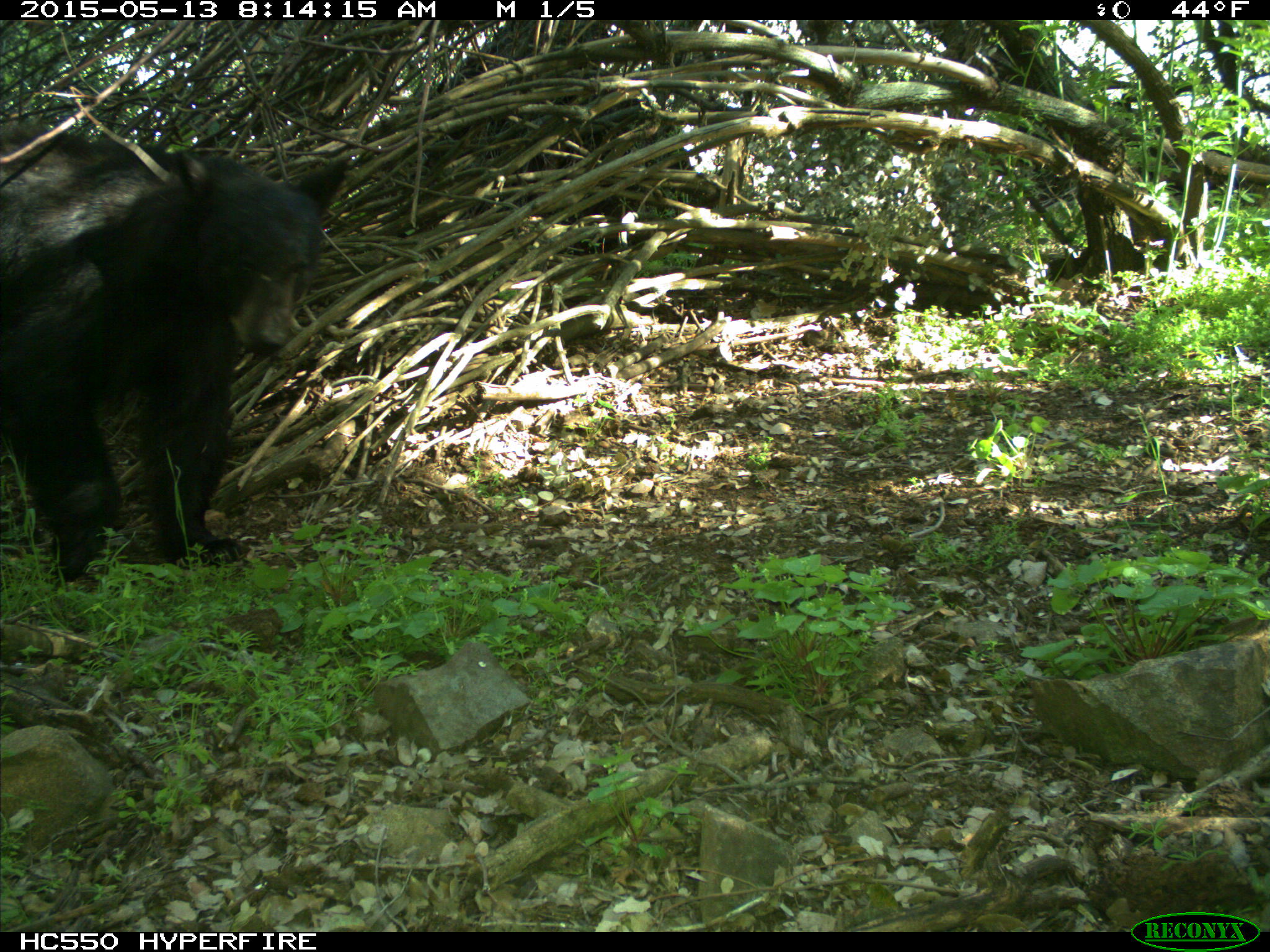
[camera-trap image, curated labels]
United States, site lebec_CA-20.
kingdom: Animalia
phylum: Chordata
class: Mammalia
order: Carnivora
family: Ursidae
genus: Ursus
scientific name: Ursus americanus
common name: american black bear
Ursus americanus (american black bear).